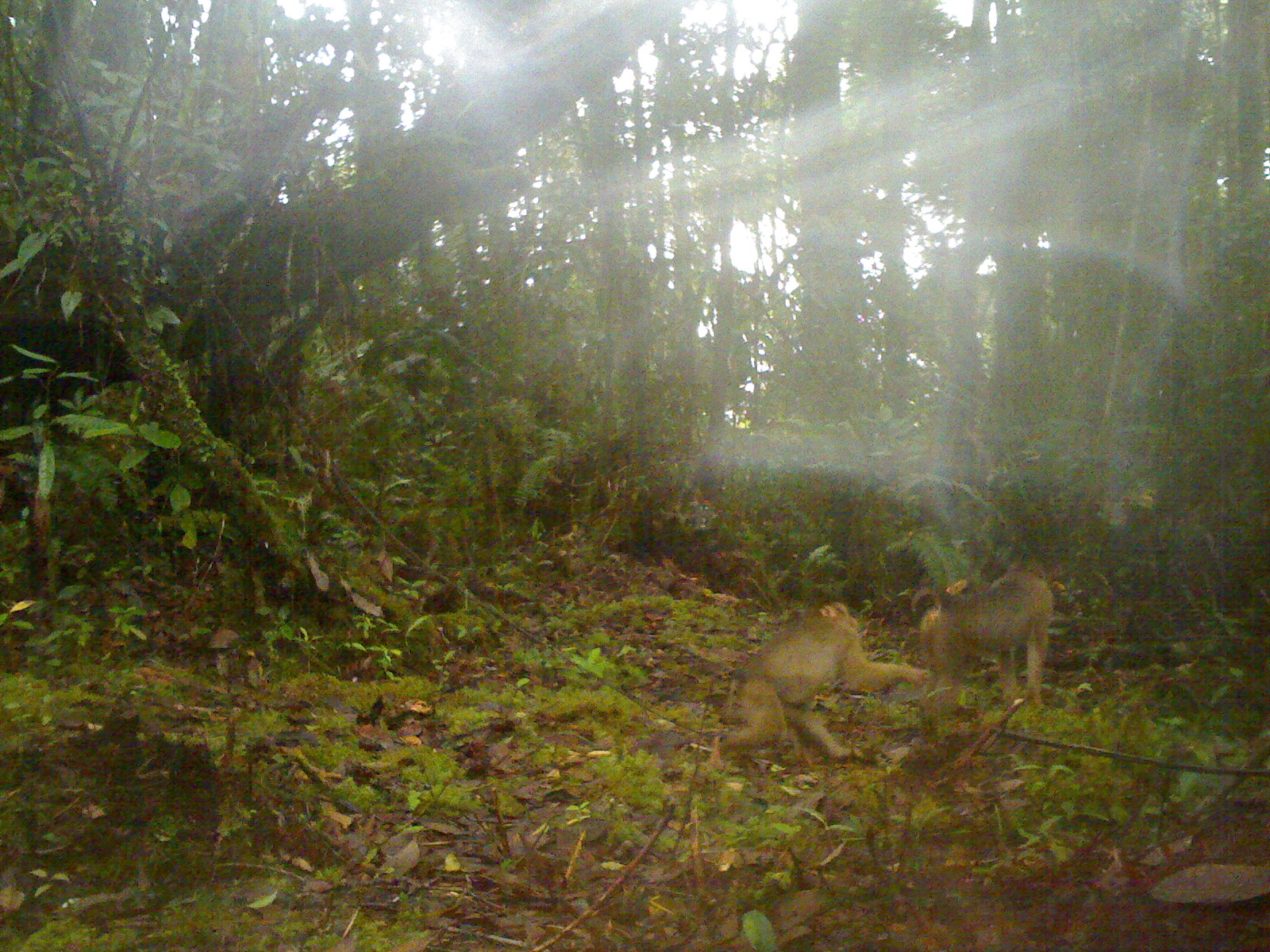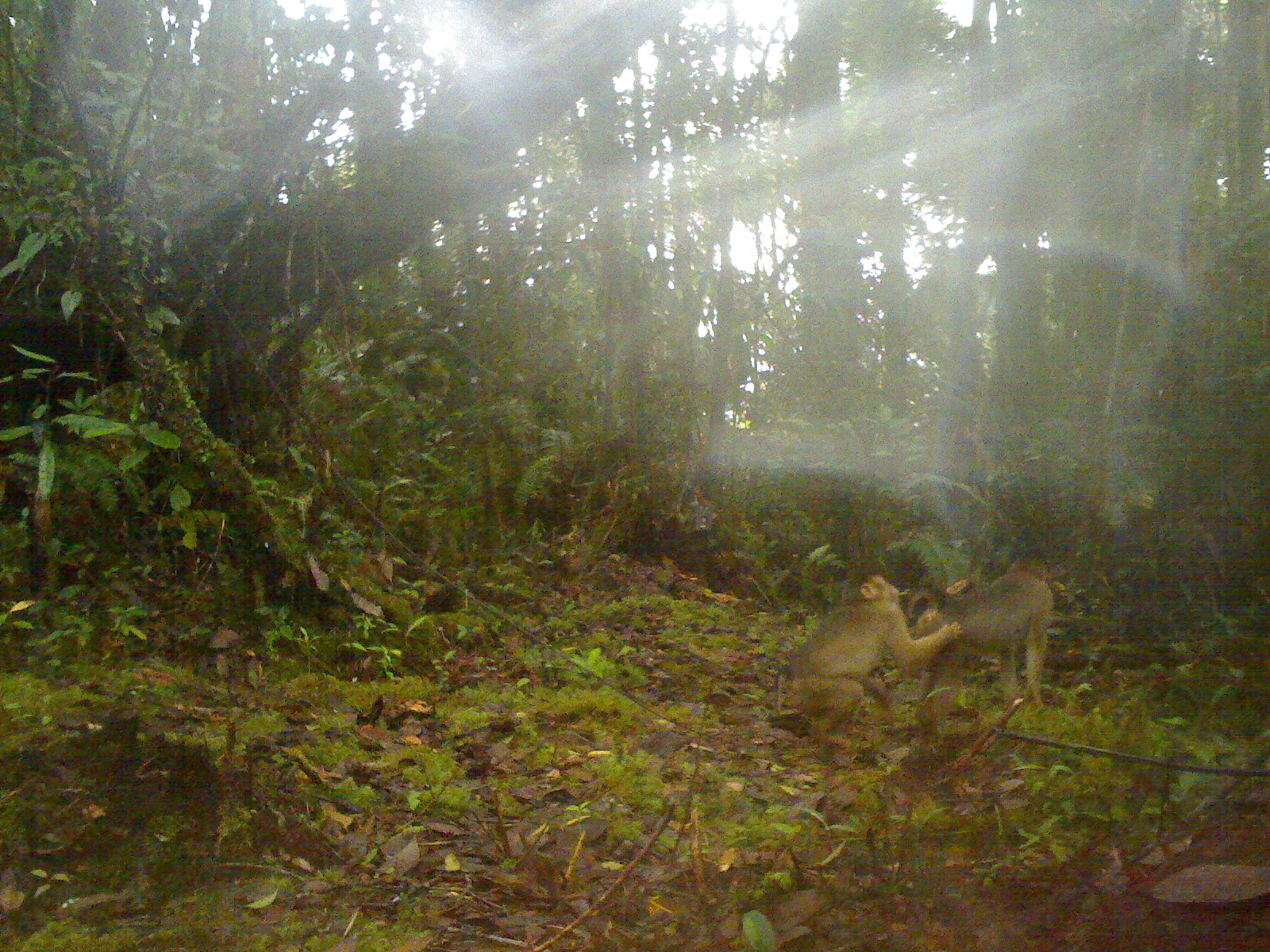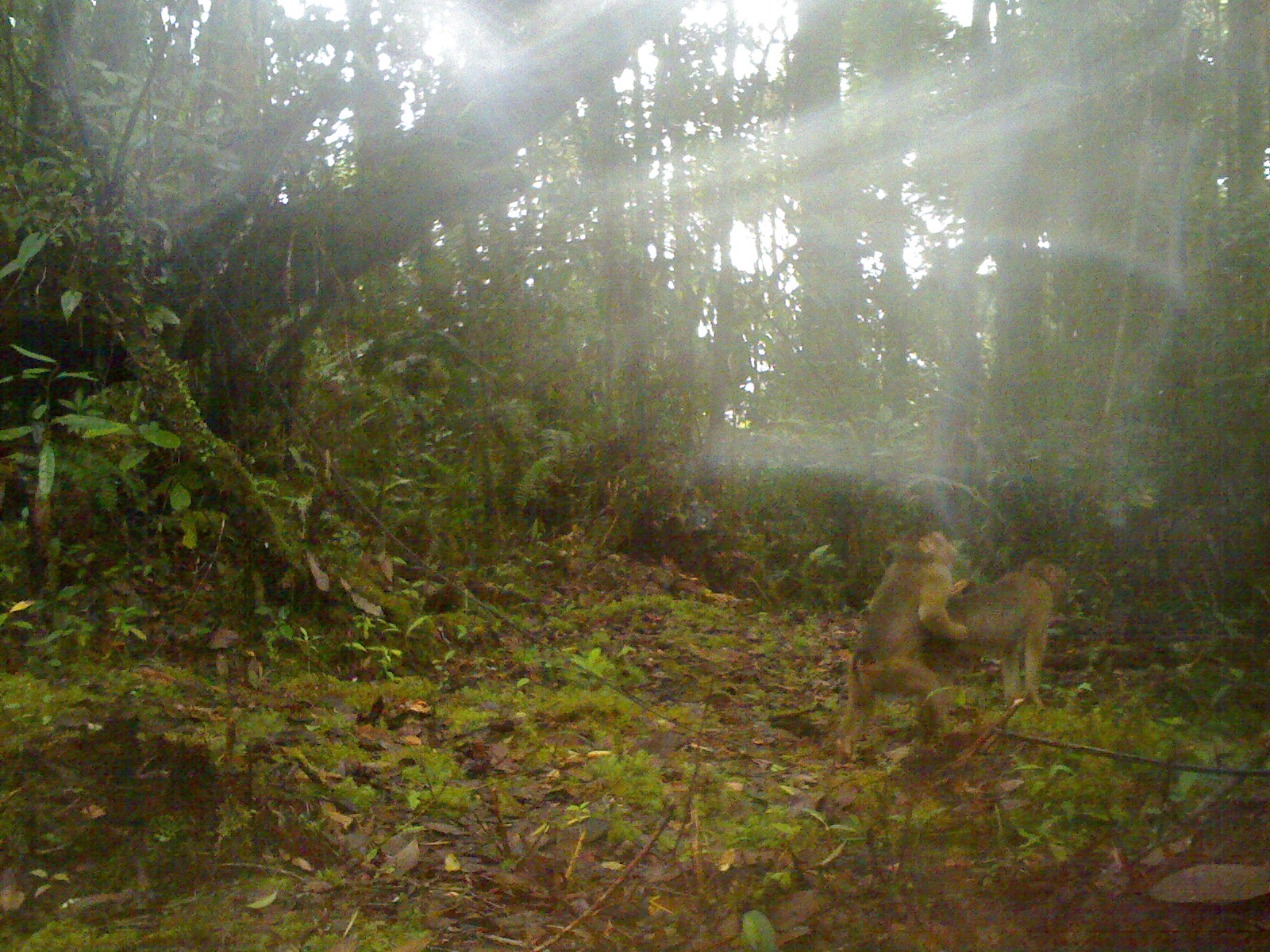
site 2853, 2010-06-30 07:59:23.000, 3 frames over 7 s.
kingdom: Animalia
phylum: Chordata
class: Mammalia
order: Primates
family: Cercopithecidae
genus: Macaca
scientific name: Macaca nemestrina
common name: southern pig-tailed macaque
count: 2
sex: male and female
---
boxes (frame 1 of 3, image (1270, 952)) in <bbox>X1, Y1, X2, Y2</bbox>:
macaca nemestrina: <bbox>709, 598, 931, 774</bbox>; <bbox>912, 558, 1053, 713</bbox>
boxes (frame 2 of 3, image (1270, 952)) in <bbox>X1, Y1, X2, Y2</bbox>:
macaca nemestrina: <bbox>777, 571, 963, 753</bbox>; <bbox>914, 558, 1064, 751</bbox>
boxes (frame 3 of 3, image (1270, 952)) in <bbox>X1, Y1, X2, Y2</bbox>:
macaca nemestrina: <bbox>834, 525, 969, 768</bbox>; <bbox>919, 553, 1073, 739</bbox>